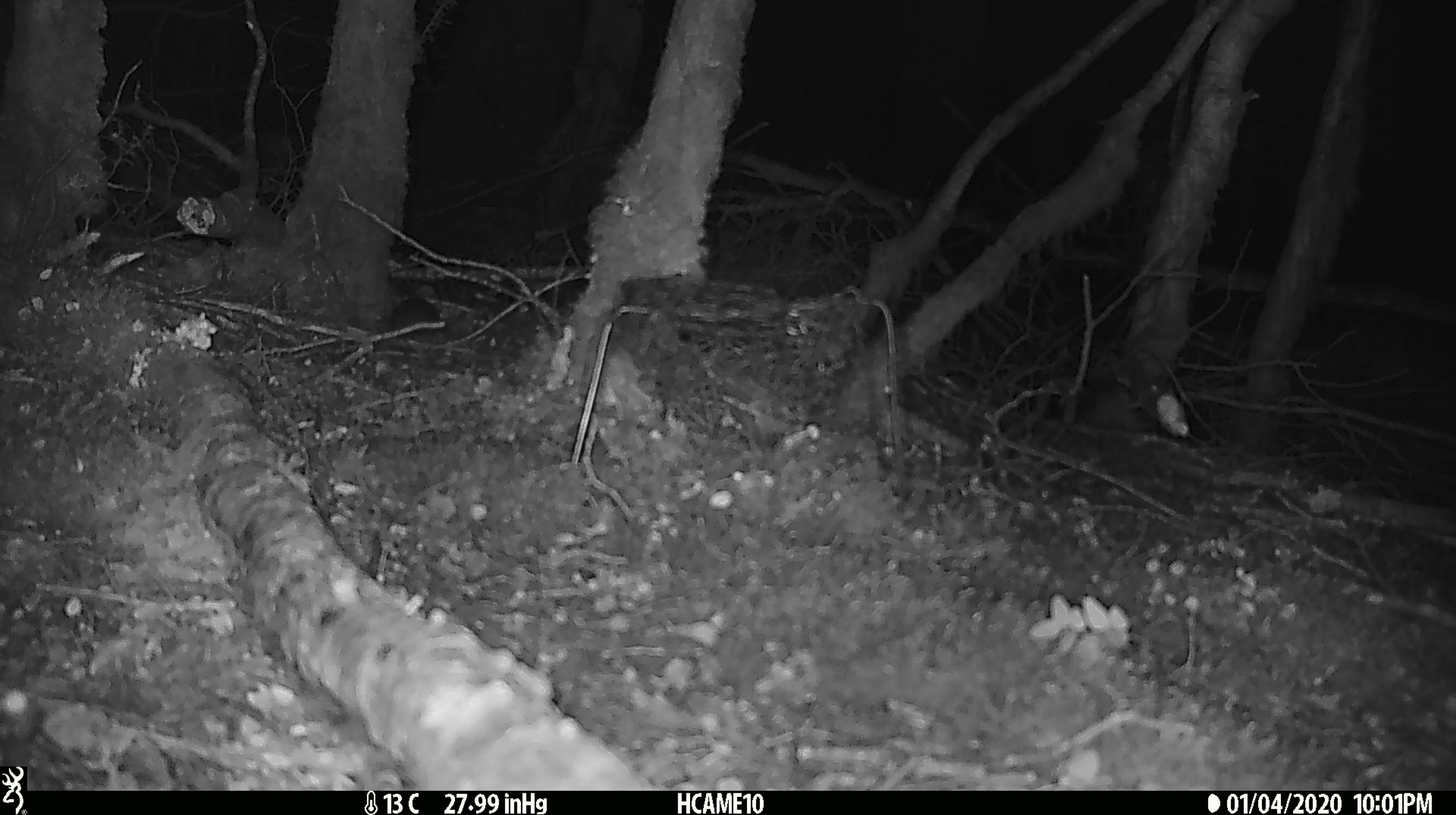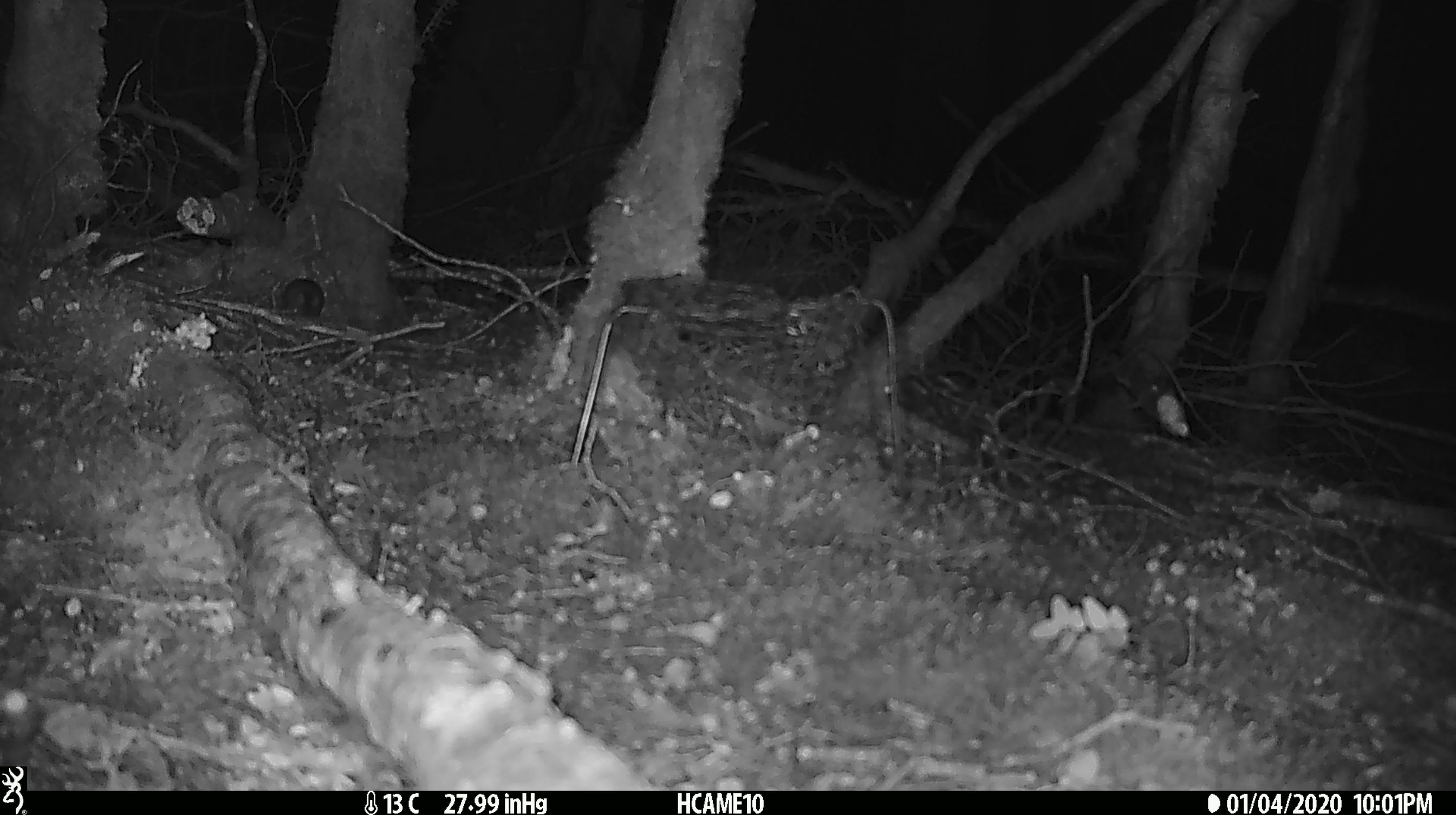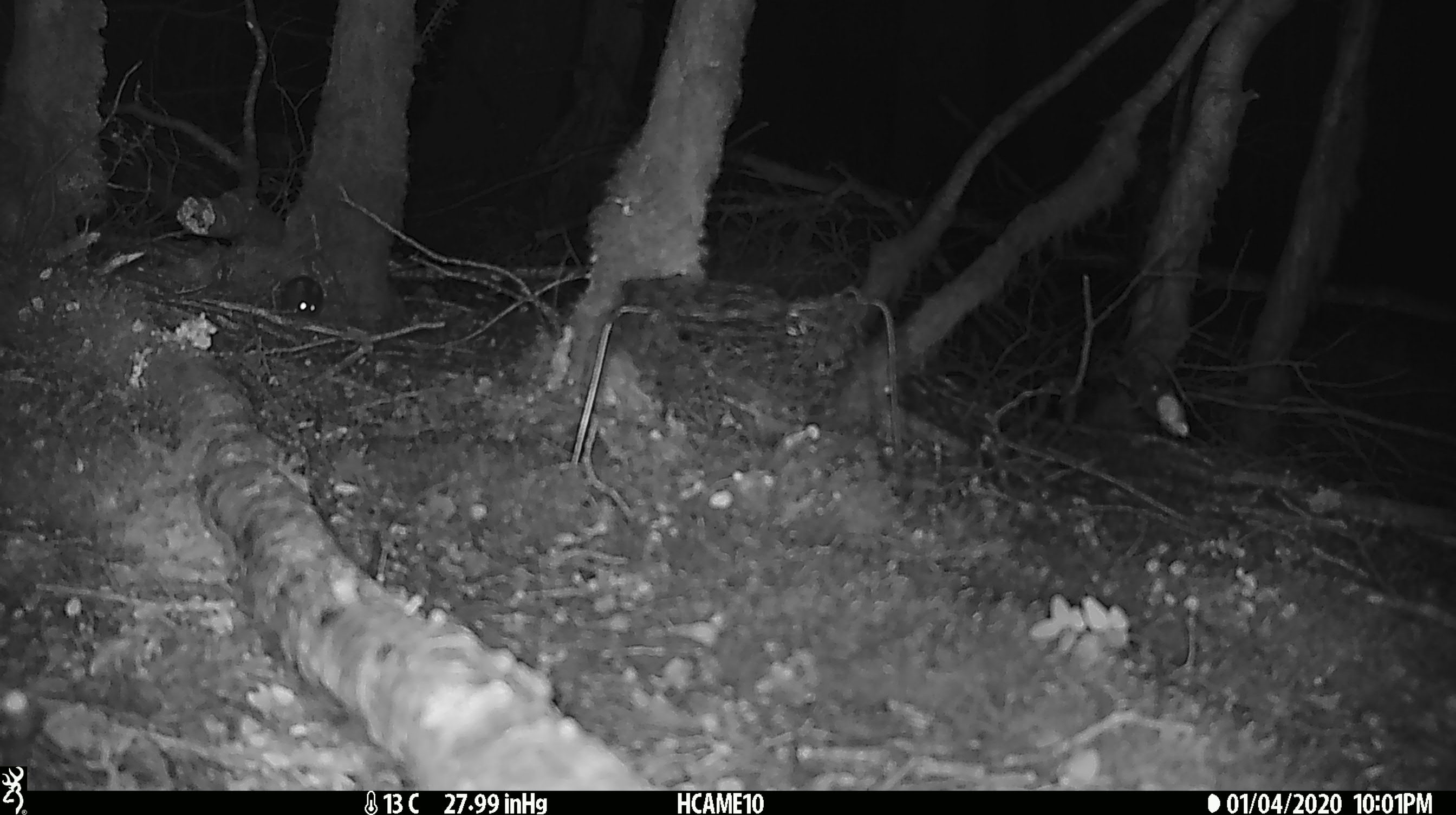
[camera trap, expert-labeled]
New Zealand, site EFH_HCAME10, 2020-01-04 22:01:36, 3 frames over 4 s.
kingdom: Animalia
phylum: Chordata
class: Mammalia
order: Rodentia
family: Muridae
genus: Mus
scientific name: Mus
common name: mouse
Mouse (Mus).